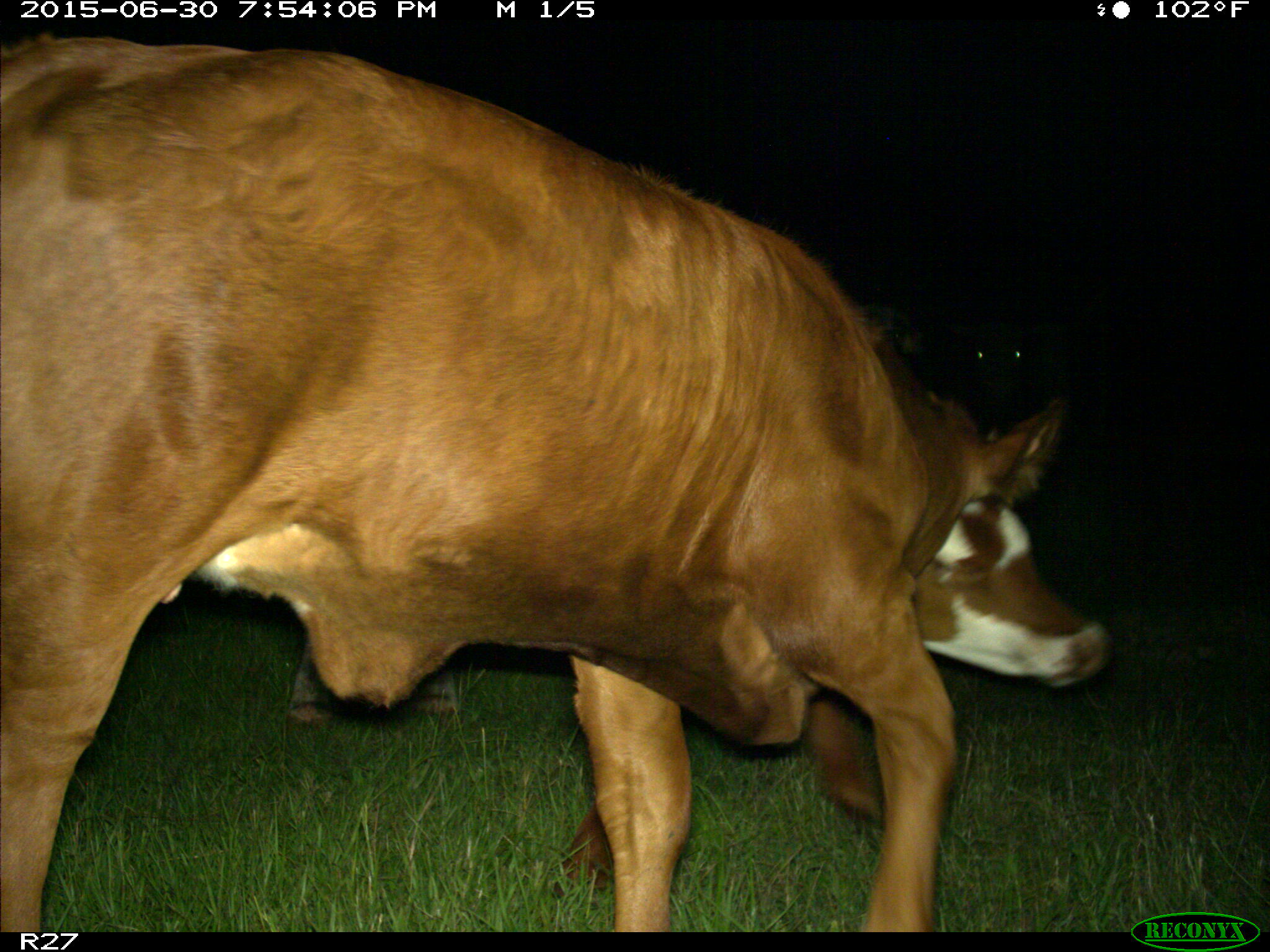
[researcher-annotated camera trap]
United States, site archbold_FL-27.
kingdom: Animalia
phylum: Chordata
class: Mammalia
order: Artiodactyla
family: Bovidae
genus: Bos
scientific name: Bos taurus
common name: domestic cow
Bos taurus (domestic cow).